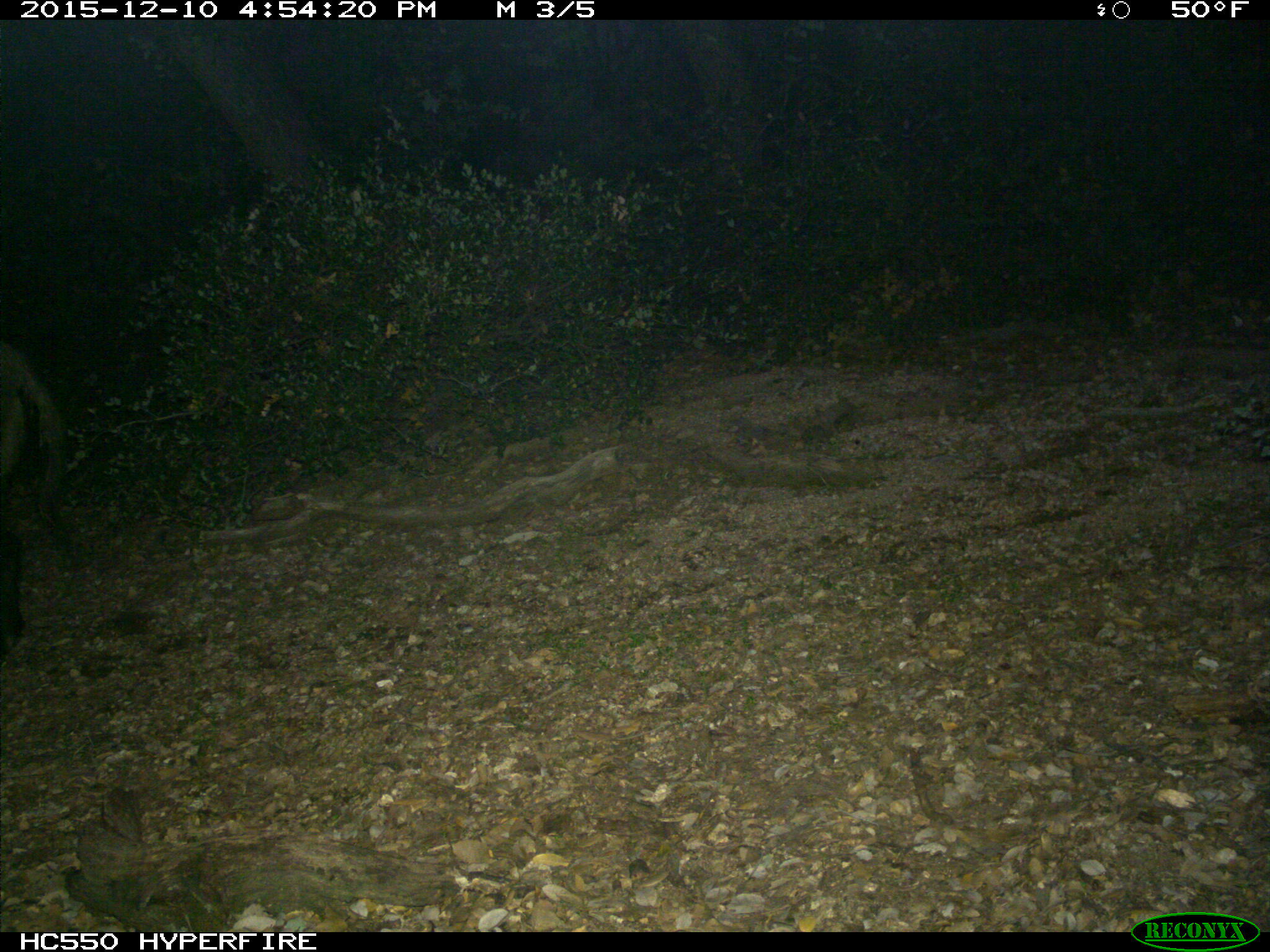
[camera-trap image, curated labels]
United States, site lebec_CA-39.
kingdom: Animalia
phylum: Chordata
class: Mammalia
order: Artiodactyla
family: Suidae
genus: Sus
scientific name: Sus scrofa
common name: wild boar